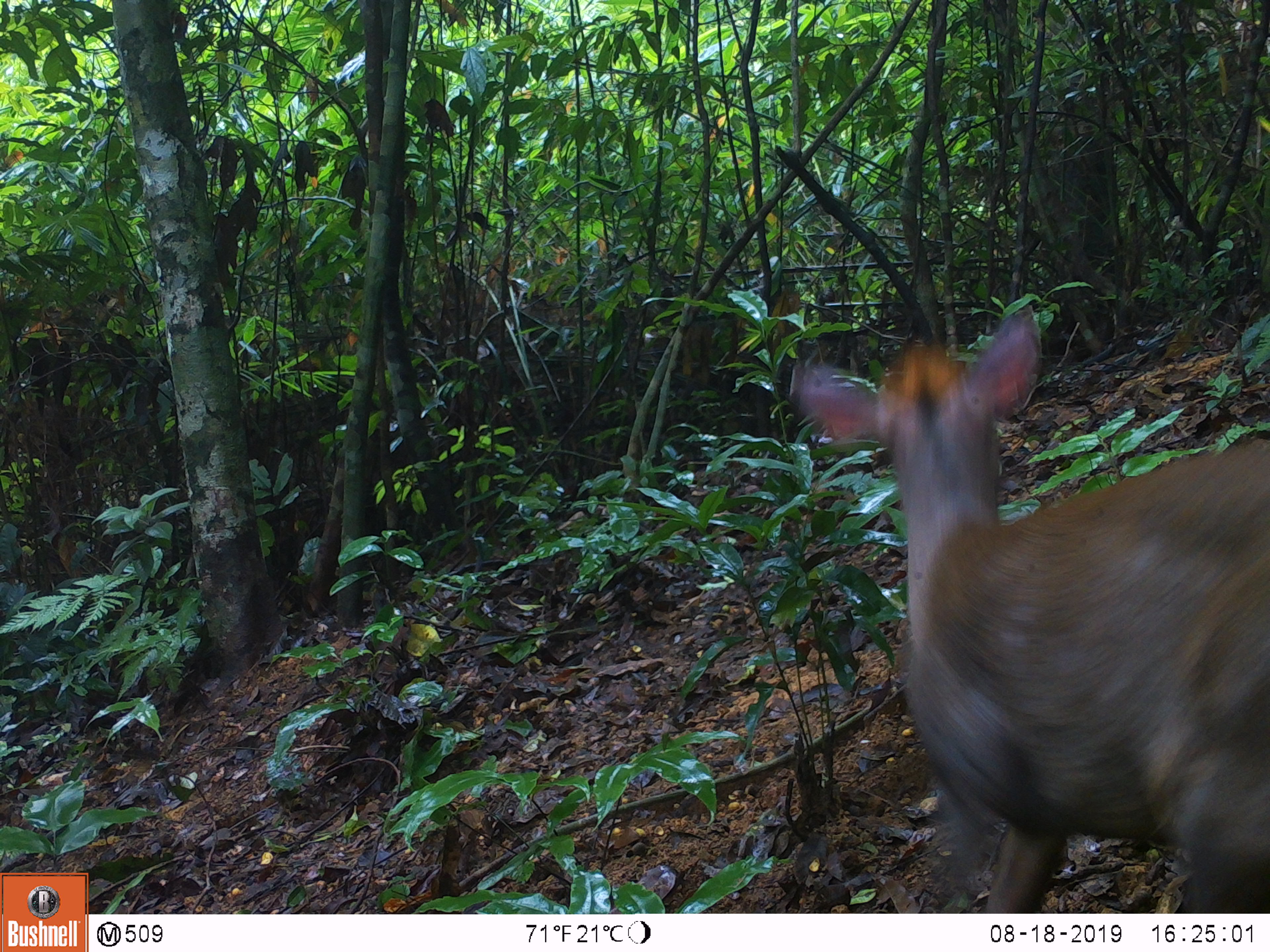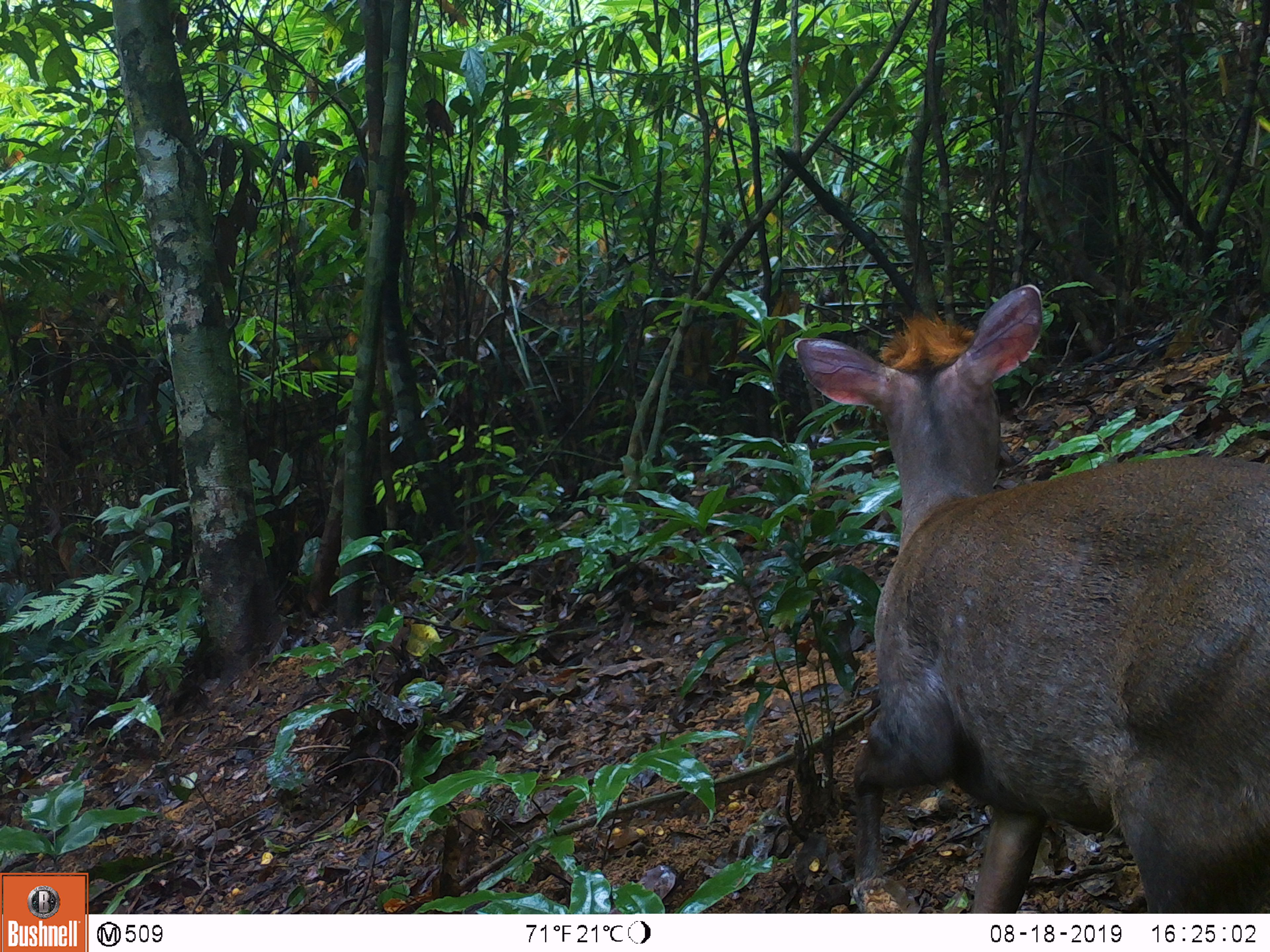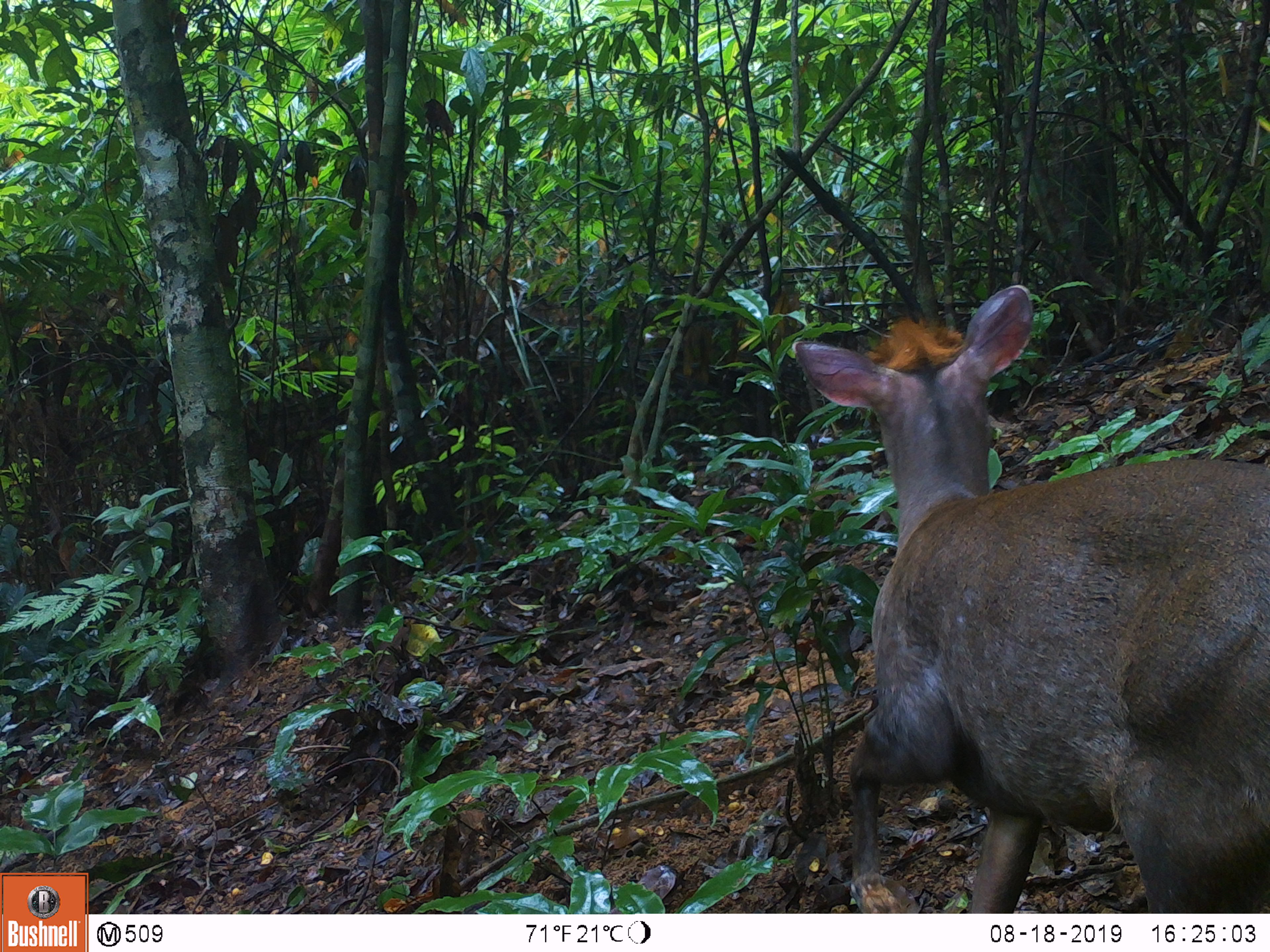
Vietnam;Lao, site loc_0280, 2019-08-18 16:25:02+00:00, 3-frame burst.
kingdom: Animalia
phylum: Chordata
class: Mammalia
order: Artiodactyla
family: Cervidae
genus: Muntiacus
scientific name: Muntiacus rooseveltorum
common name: roosevelt's muntjac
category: roosevelts muntjac group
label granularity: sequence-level